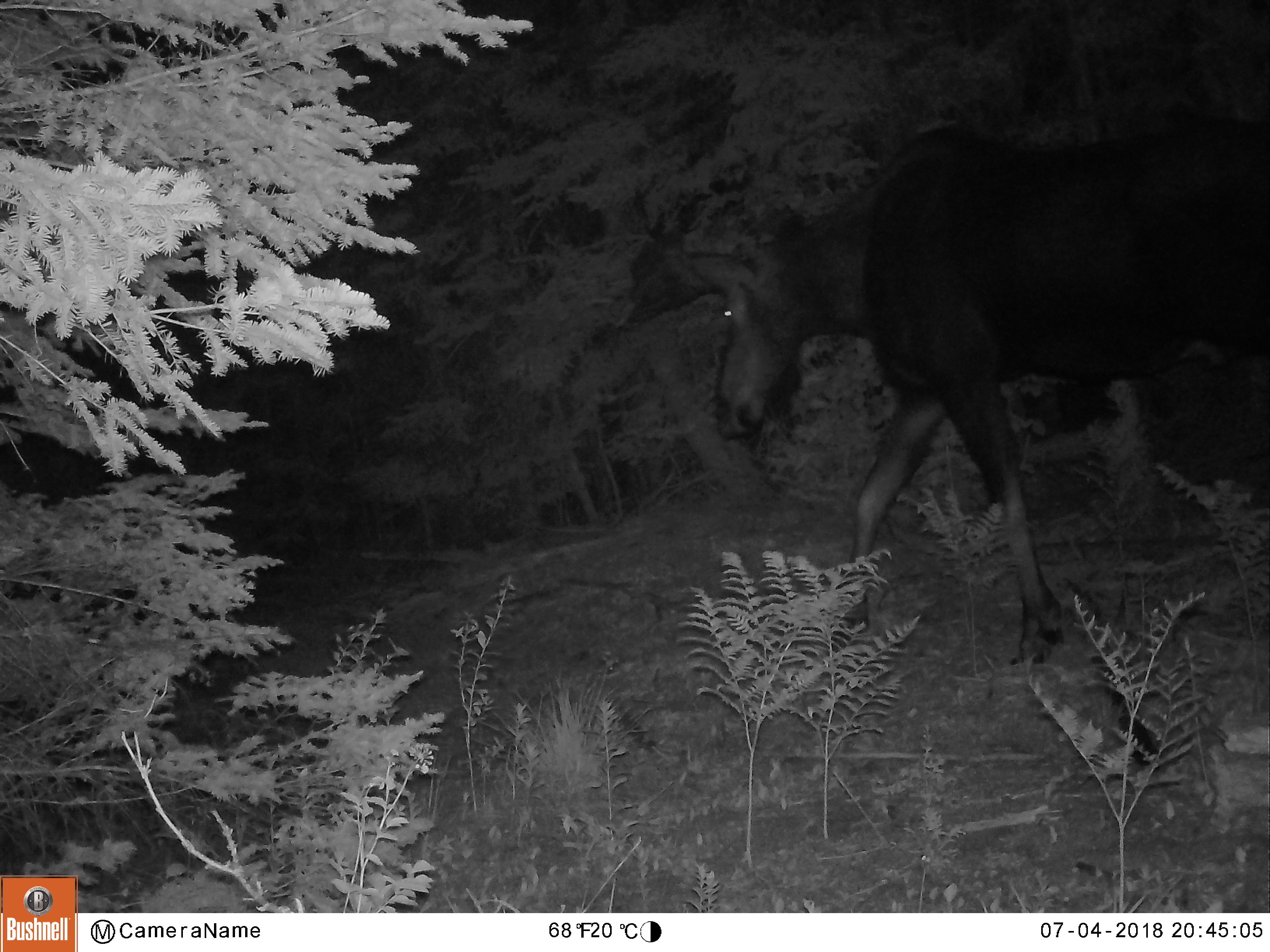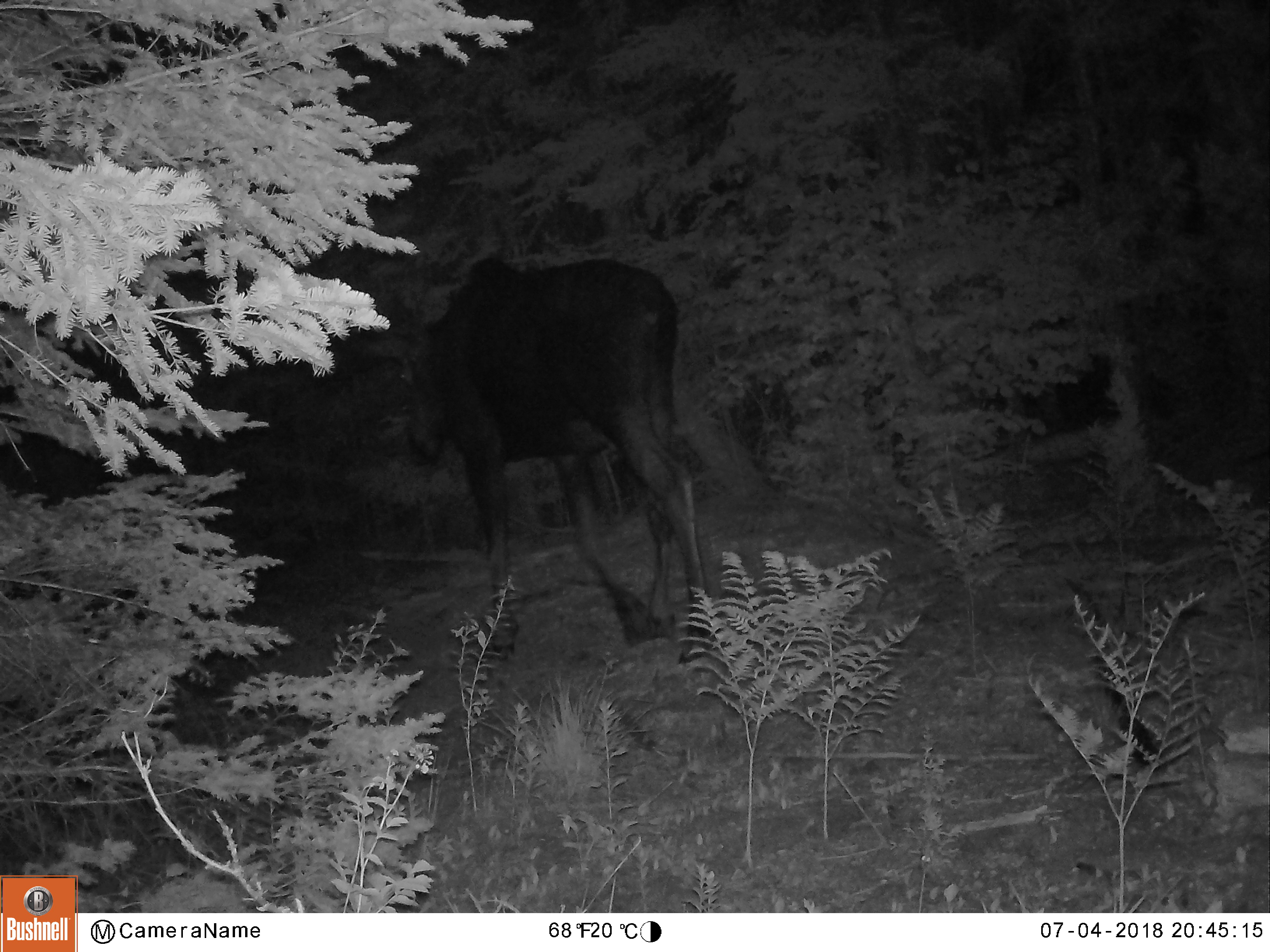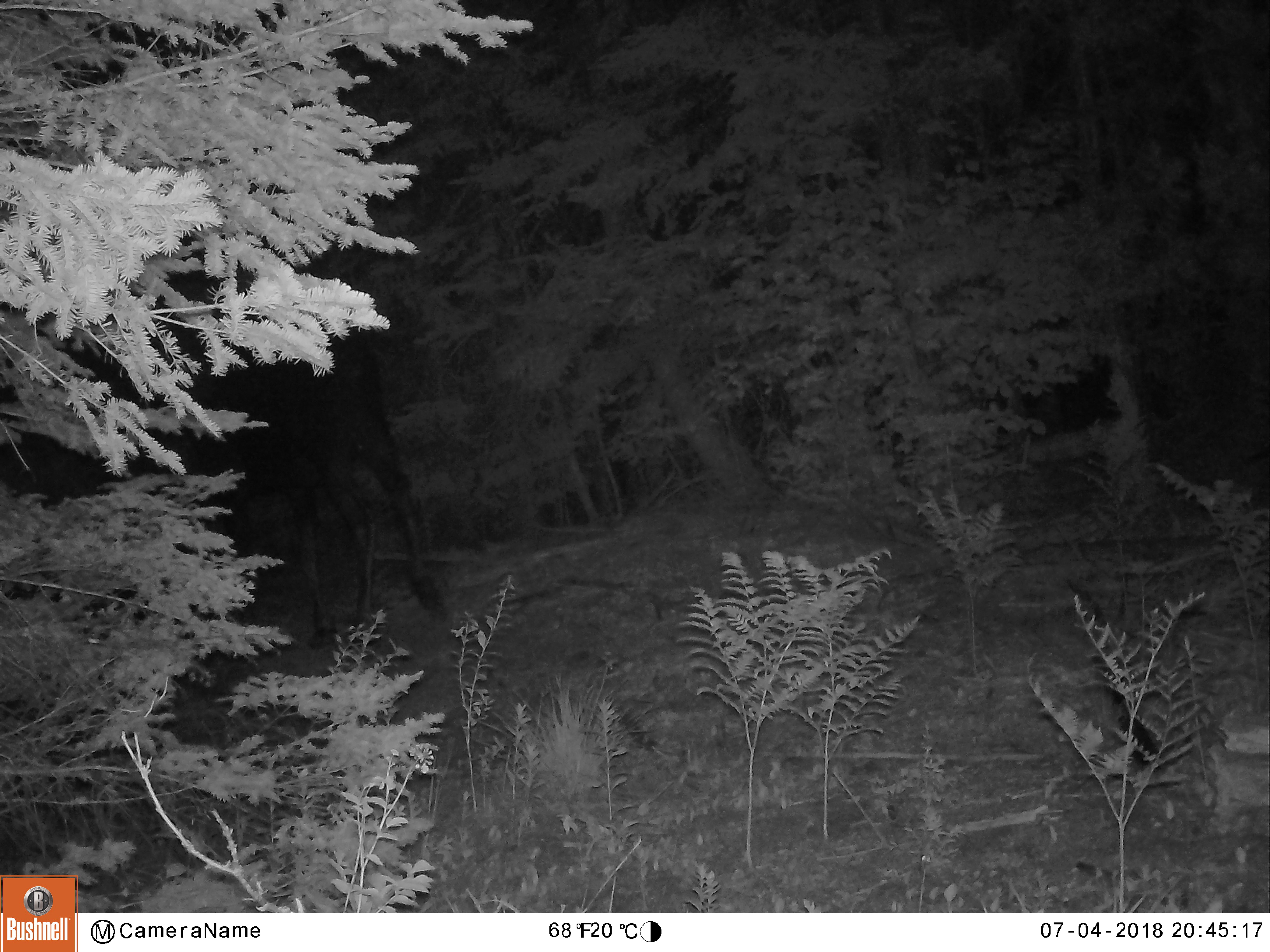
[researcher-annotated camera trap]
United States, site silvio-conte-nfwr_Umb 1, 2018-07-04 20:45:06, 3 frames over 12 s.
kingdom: Animalia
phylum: Chordata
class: Mammalia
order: Artiodactyla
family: Cervidae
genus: Alces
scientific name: Alces alces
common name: moose